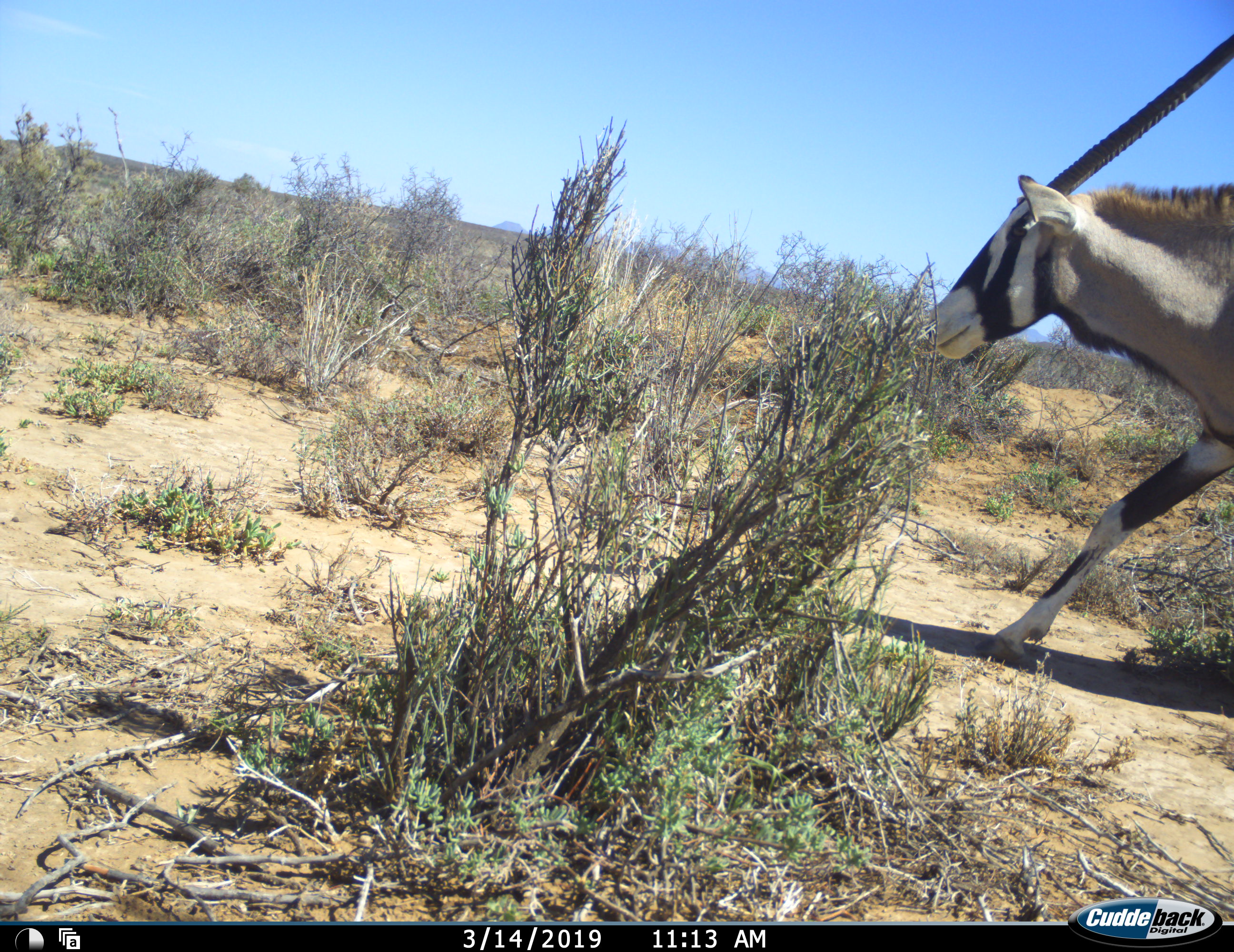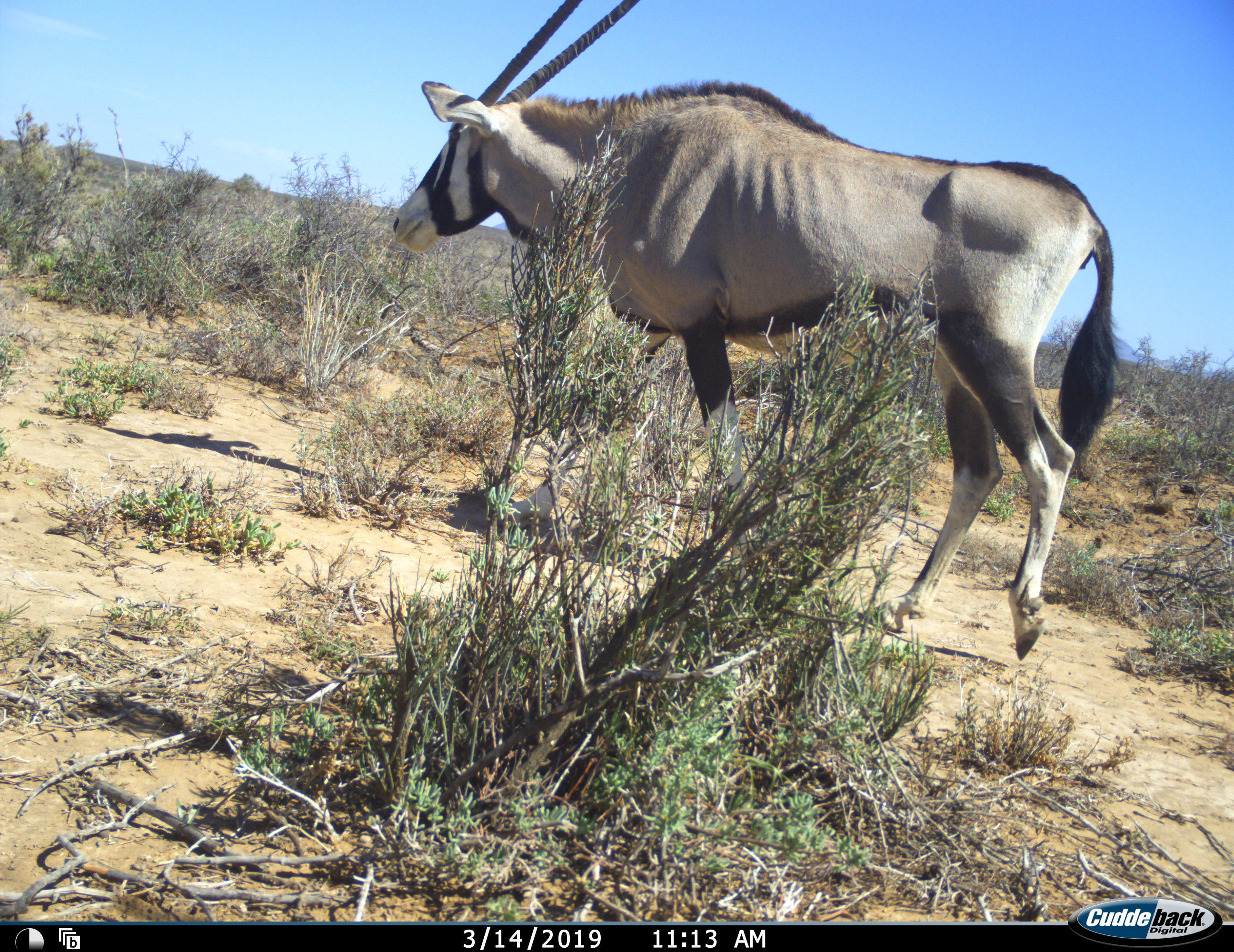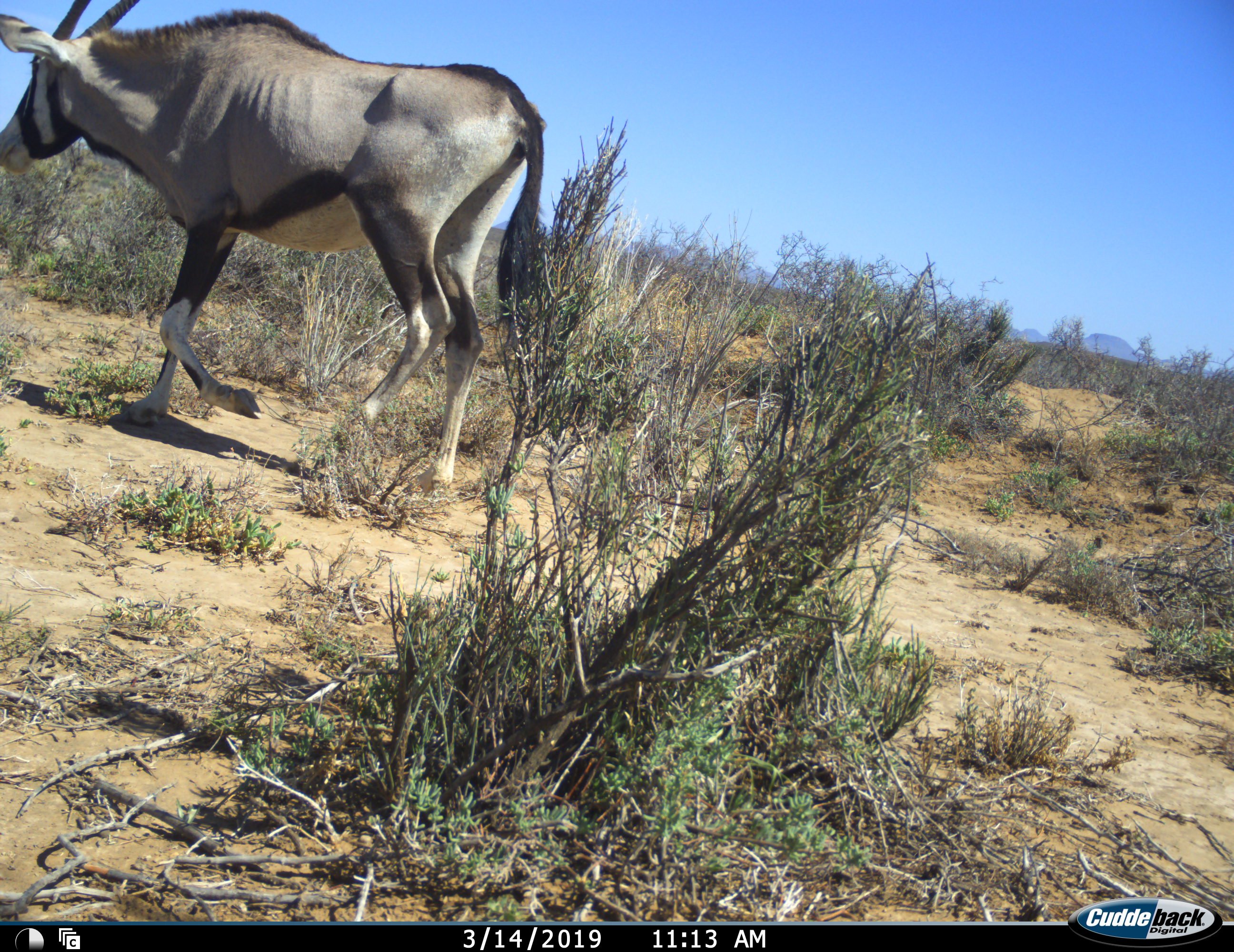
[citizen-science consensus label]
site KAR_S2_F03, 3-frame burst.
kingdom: Animalia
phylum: Chordata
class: Mammalia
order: Artiodactyla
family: Bovidae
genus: Oryx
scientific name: Oryx gazella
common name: gemsbok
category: oryx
Oryx (gemsbok) (Oryx gazella), count 1. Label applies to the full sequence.